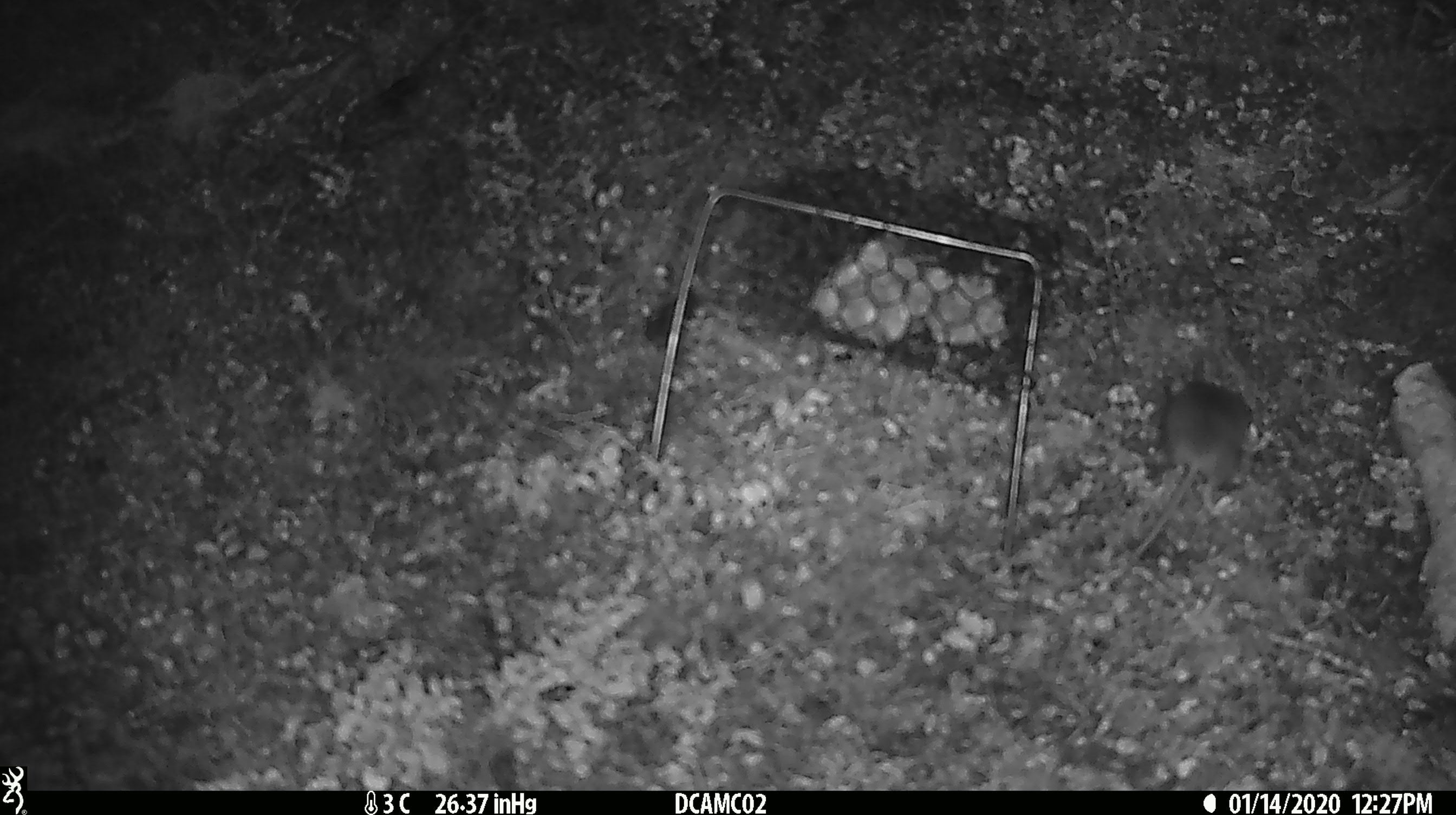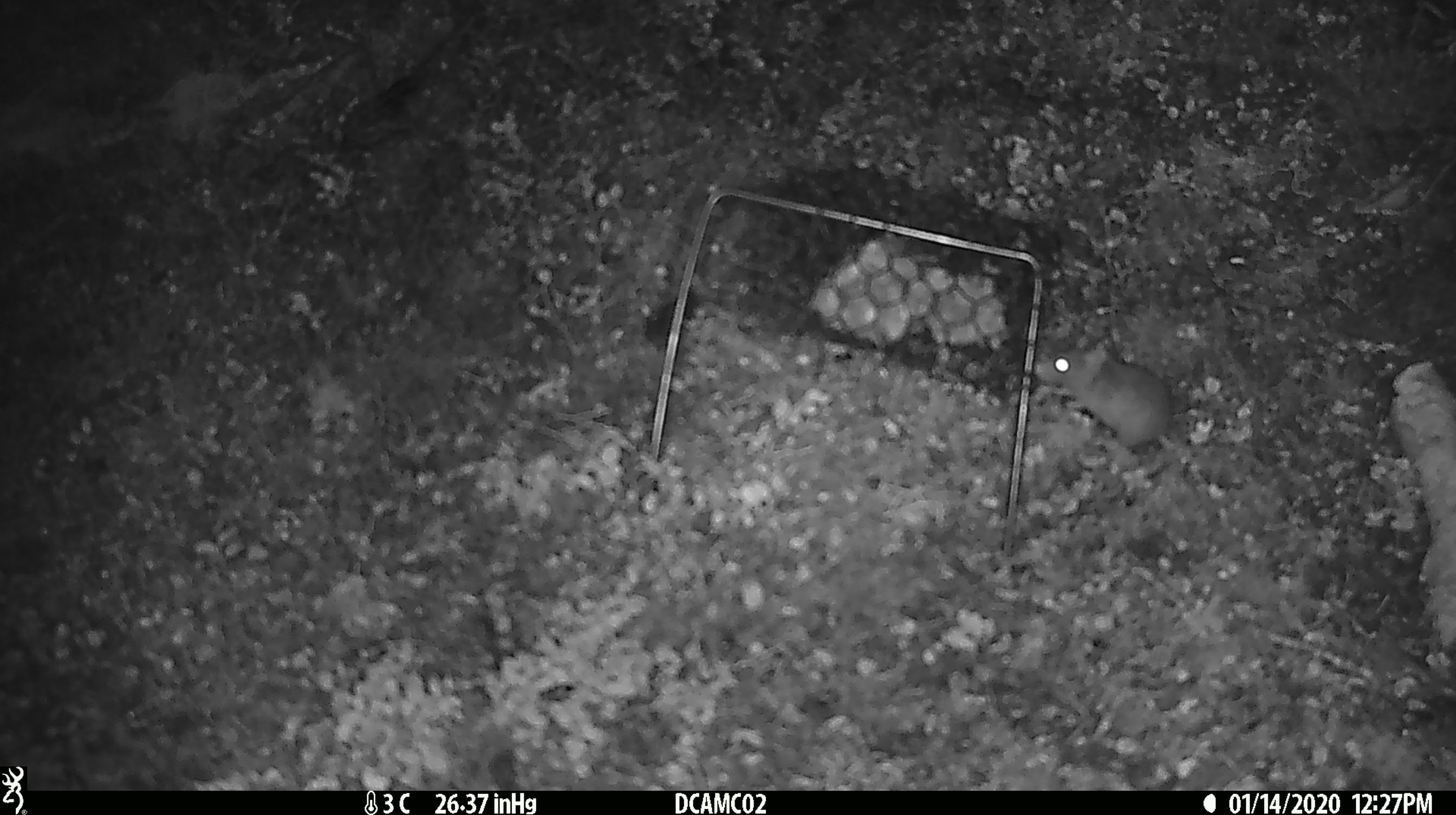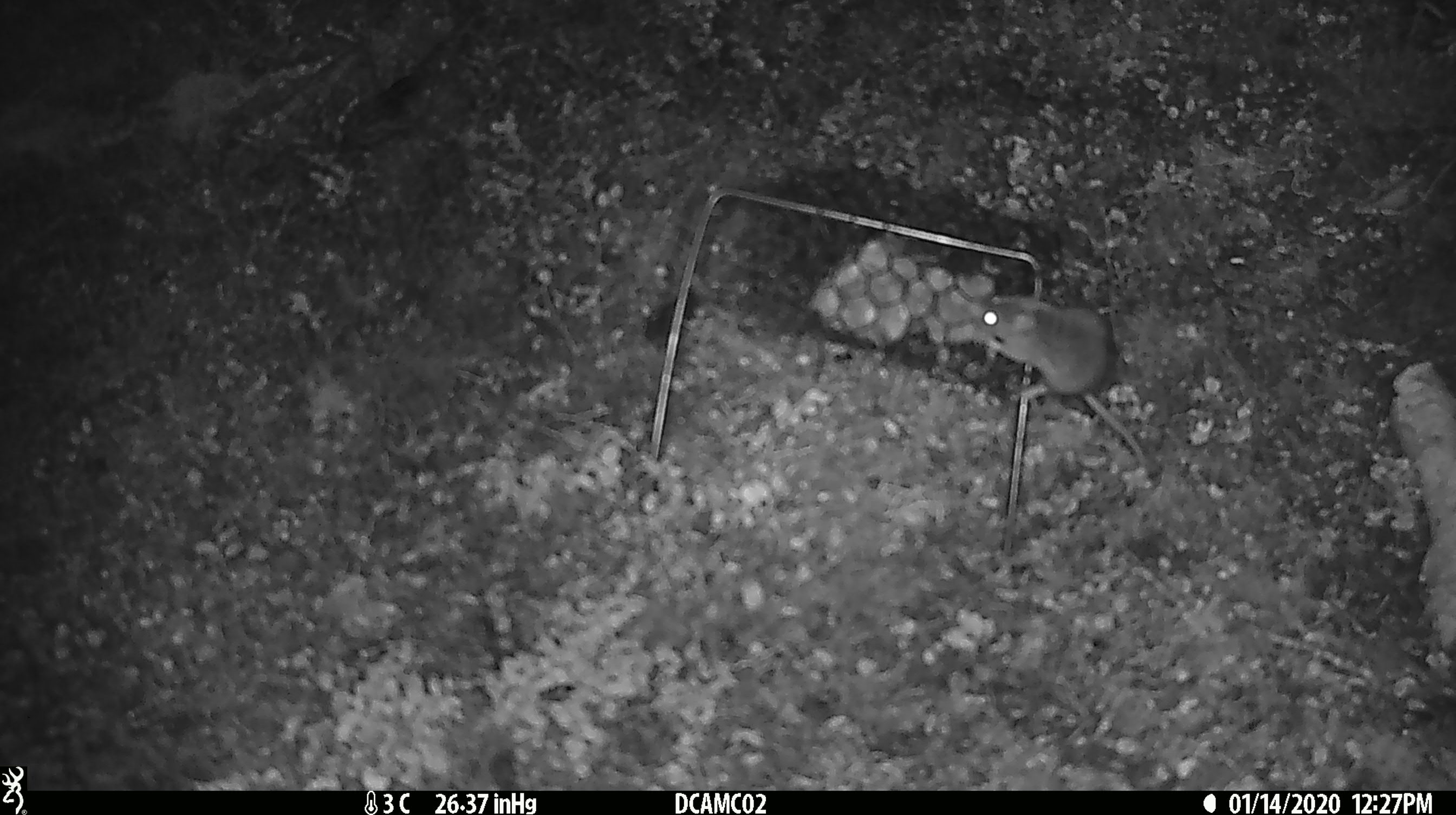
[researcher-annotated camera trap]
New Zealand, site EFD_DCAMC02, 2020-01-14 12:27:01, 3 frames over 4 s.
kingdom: Animalia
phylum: Chordata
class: Mammalia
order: Rodentia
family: Muridae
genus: Mus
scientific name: Mus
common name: mouse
Mouse (Mus).